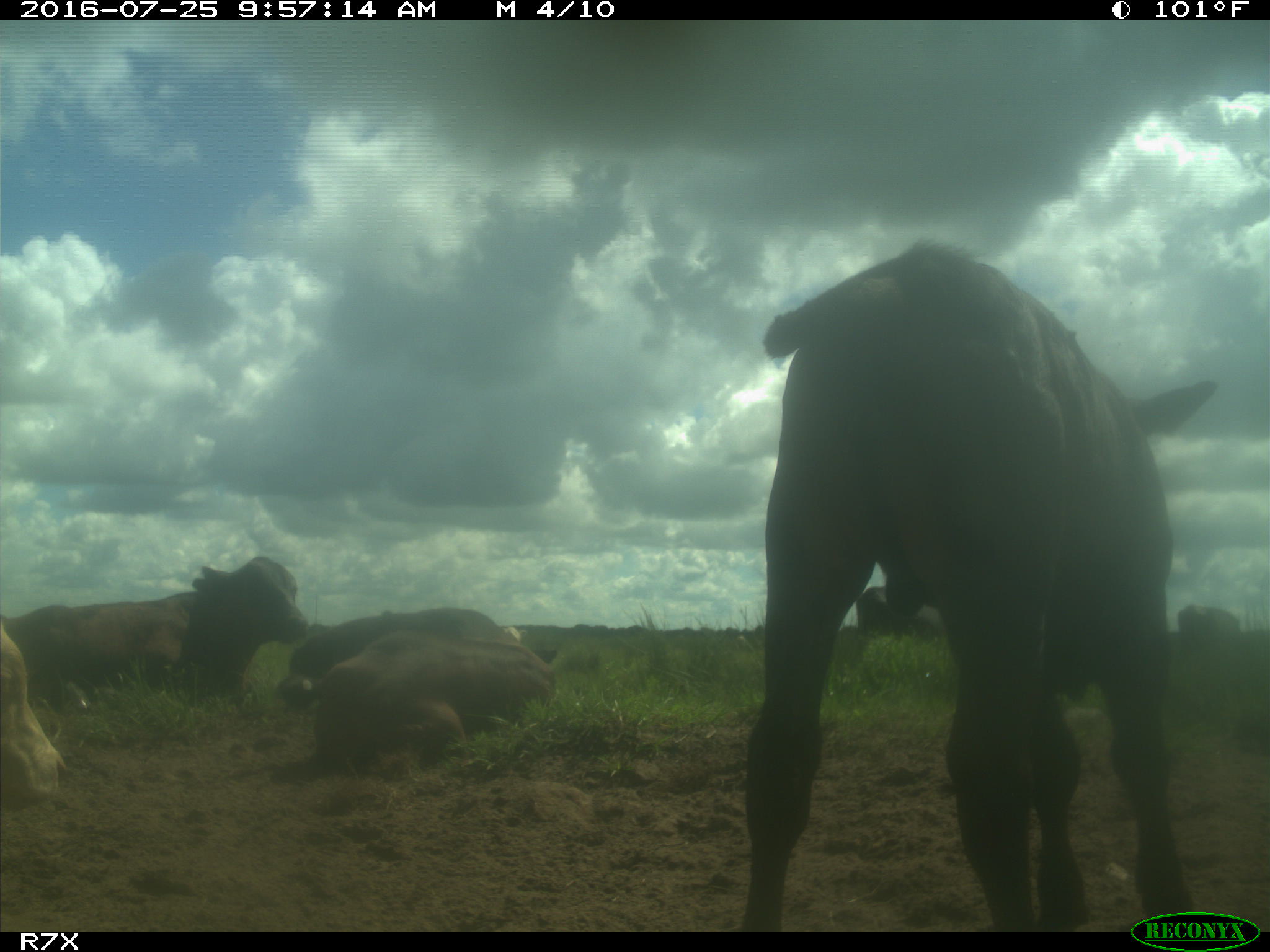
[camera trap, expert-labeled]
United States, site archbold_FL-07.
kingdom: Animalia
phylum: Chordata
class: Mammalia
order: Artiodactyla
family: Bovidae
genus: Bos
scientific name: Bos taurus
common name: domestic cow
Bos taurus (domestic cow).